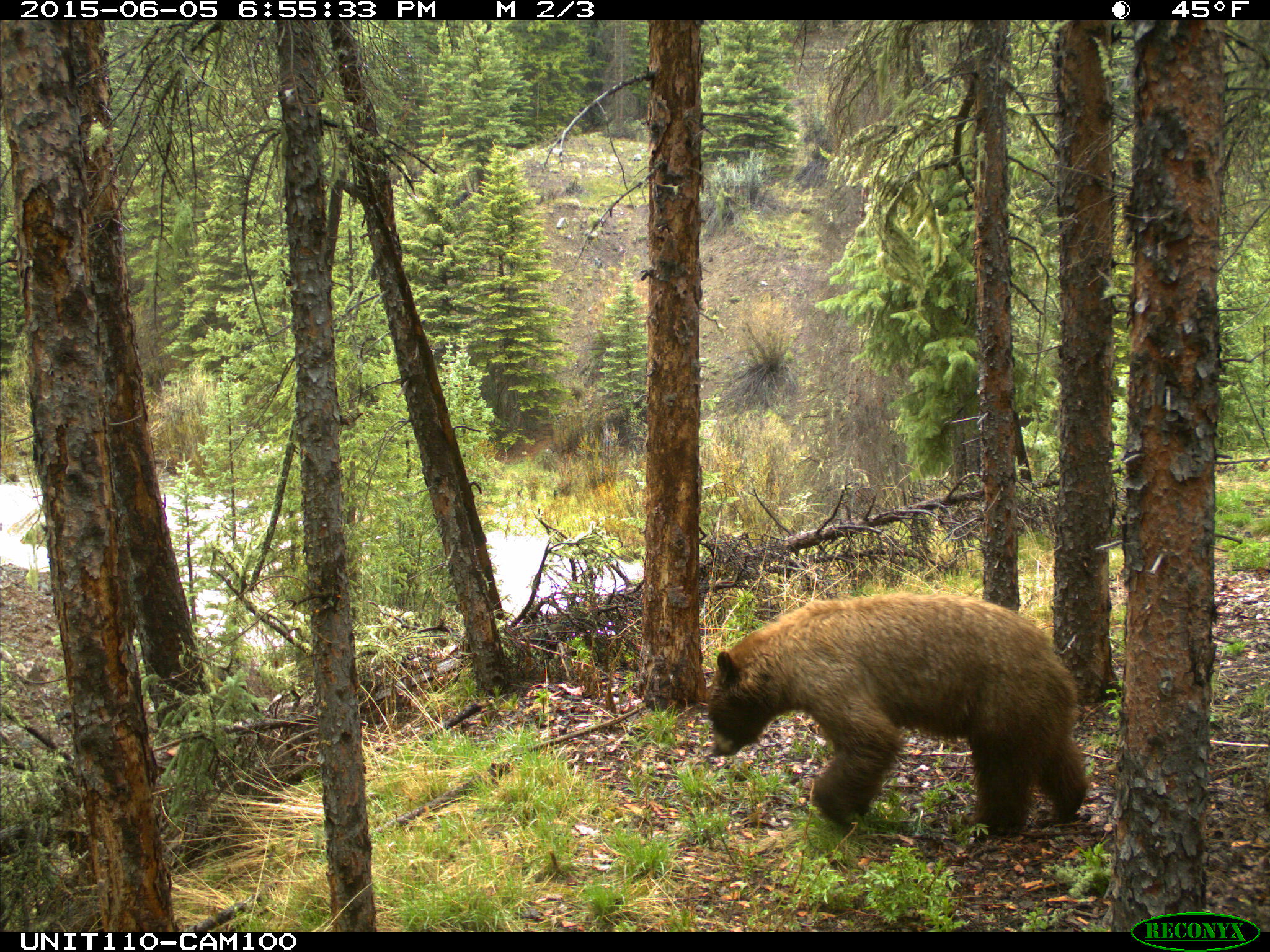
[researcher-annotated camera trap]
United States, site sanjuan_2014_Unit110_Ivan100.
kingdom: Animalia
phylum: Chordata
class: Mammalia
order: Carnivora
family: Ursidae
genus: Ursus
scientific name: Ursus americanus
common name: american black bear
Ursus americanus (american black bear).